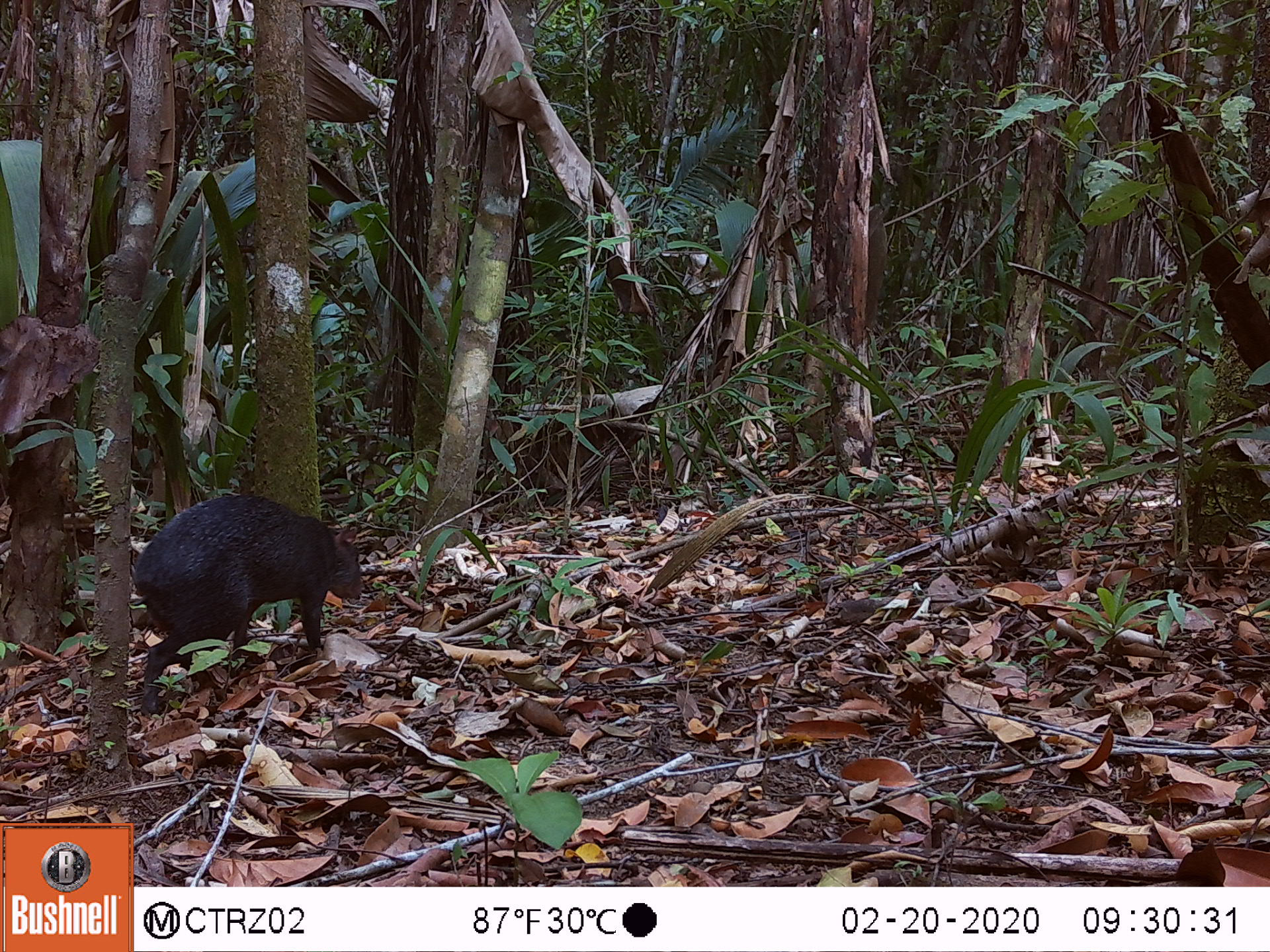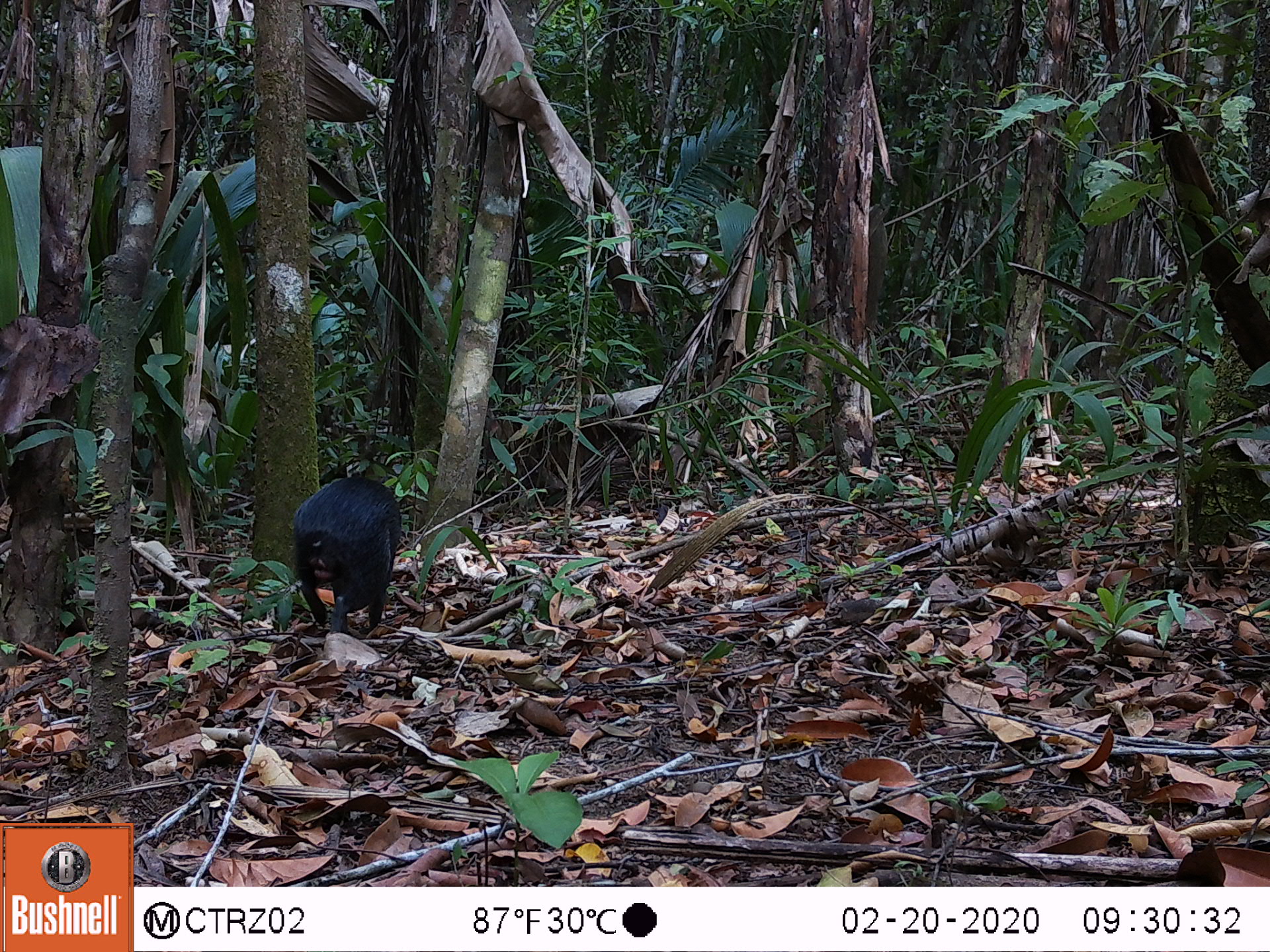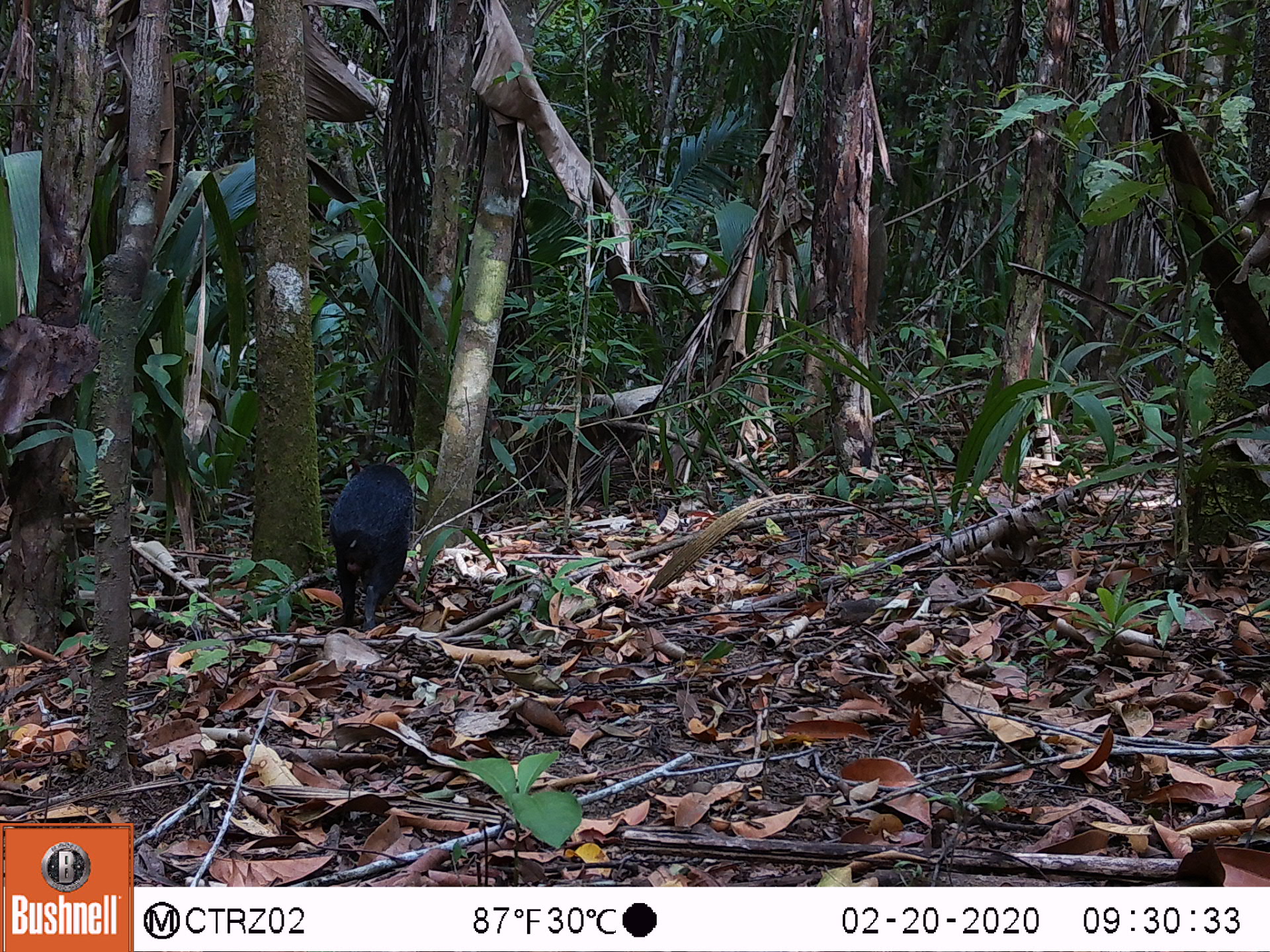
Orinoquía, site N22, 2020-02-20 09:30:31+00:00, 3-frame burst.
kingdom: Animalia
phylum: Chordata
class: Mammalia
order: Rodentia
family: Dasyproctidae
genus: Dasyprocta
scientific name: Dasyprocta fuliginosa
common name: black agouti